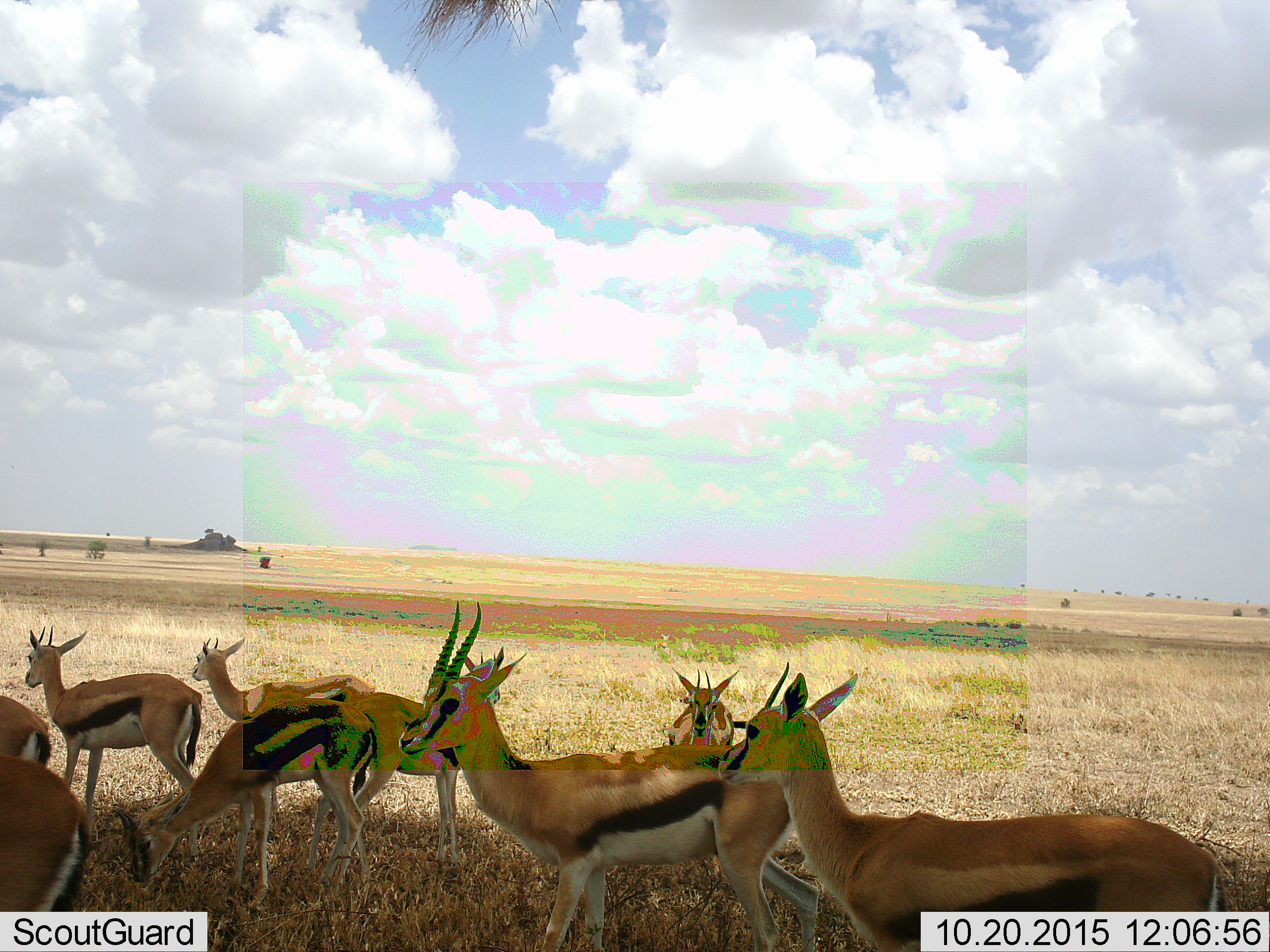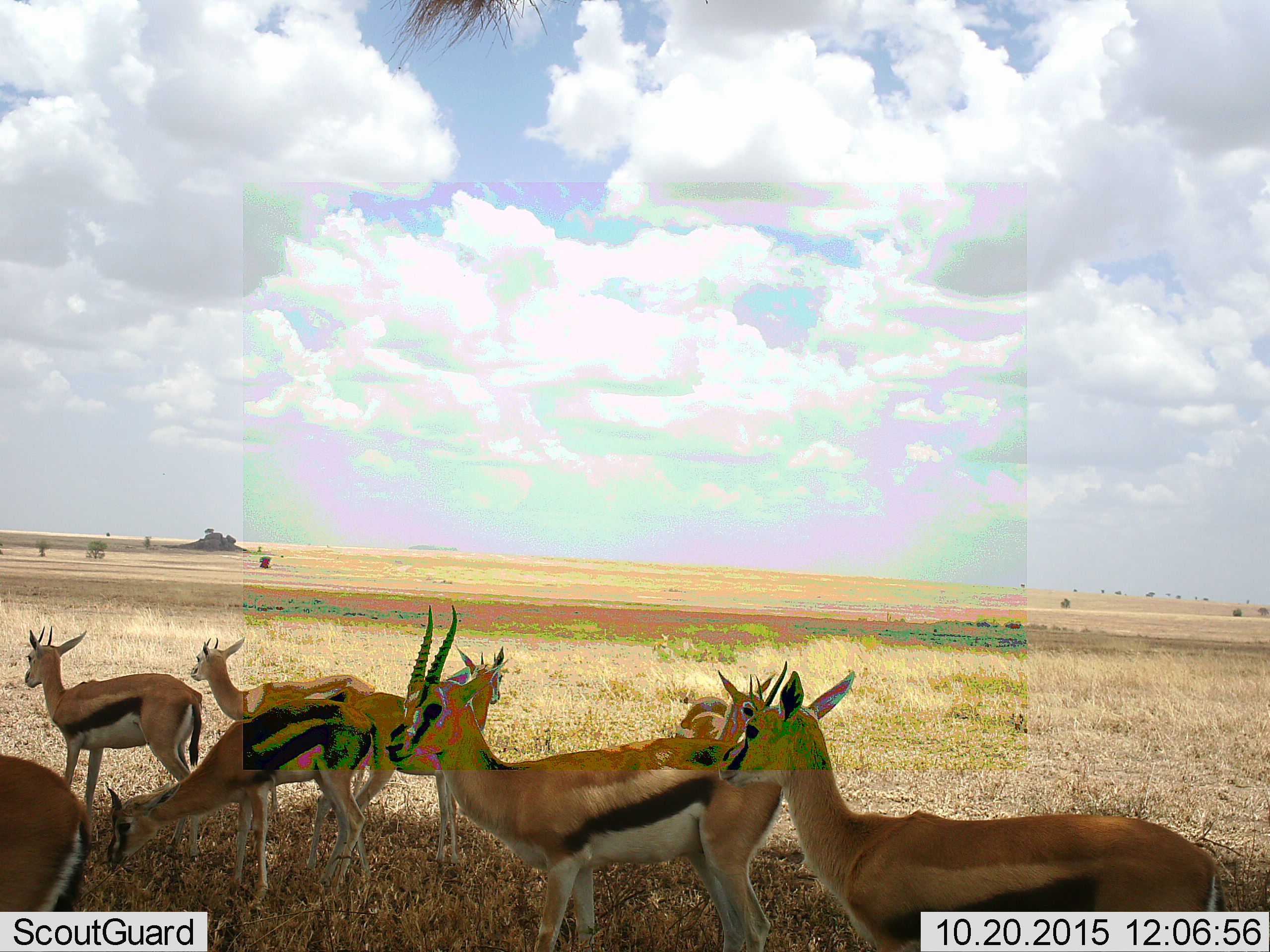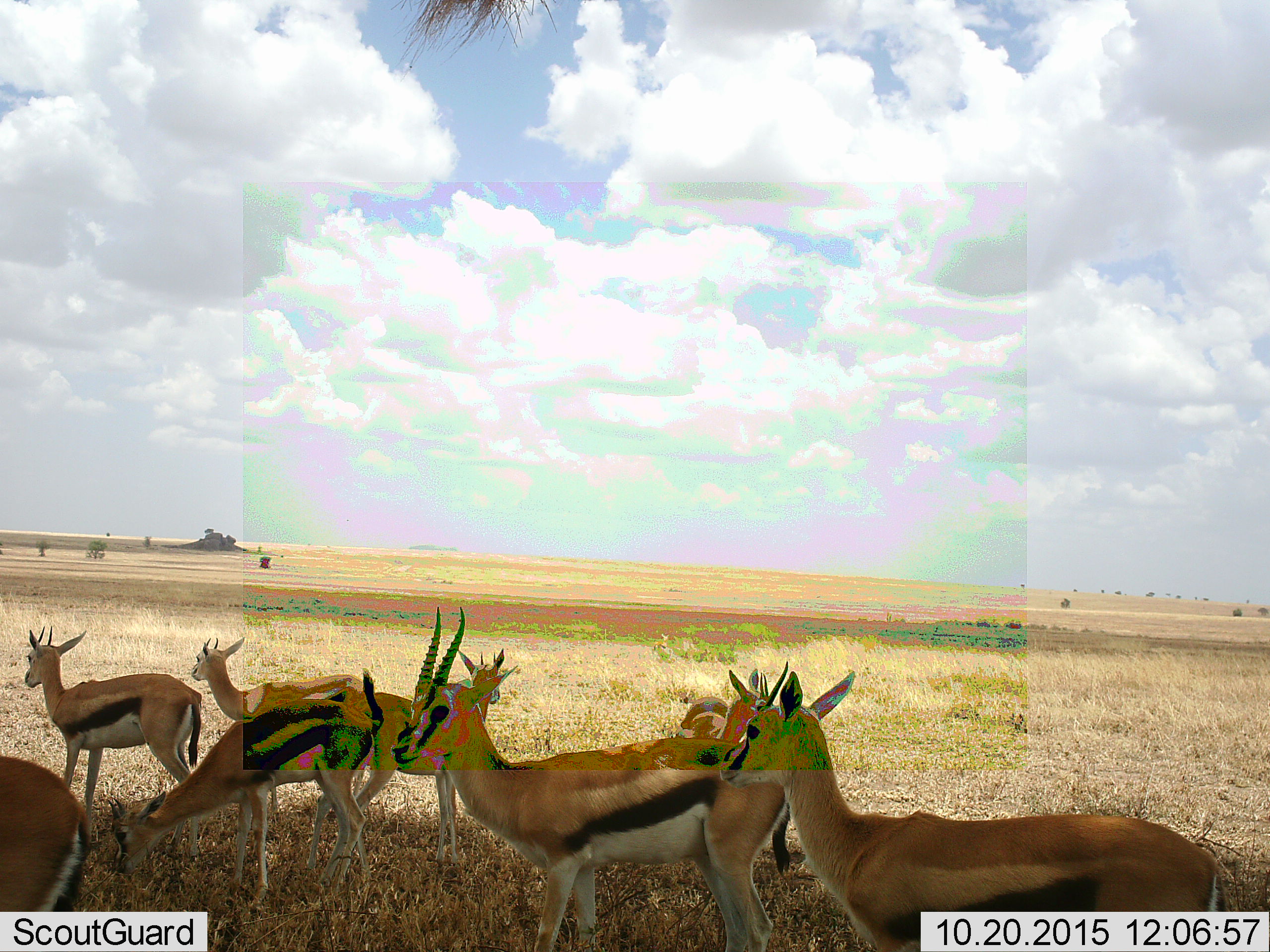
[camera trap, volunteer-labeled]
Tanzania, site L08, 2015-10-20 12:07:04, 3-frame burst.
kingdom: Animalia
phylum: Chordata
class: Mammalia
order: Artiodactyla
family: Bovidae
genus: Eudorcas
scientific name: Eudorcas thomsonii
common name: thomson's gazelle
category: gazellethomsons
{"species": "gazellethomsons (thomson's gazelle) (Eudorcas thomsonii)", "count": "9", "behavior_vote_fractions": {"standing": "90%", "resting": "0%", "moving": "50%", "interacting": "0%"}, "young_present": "10%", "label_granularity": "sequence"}